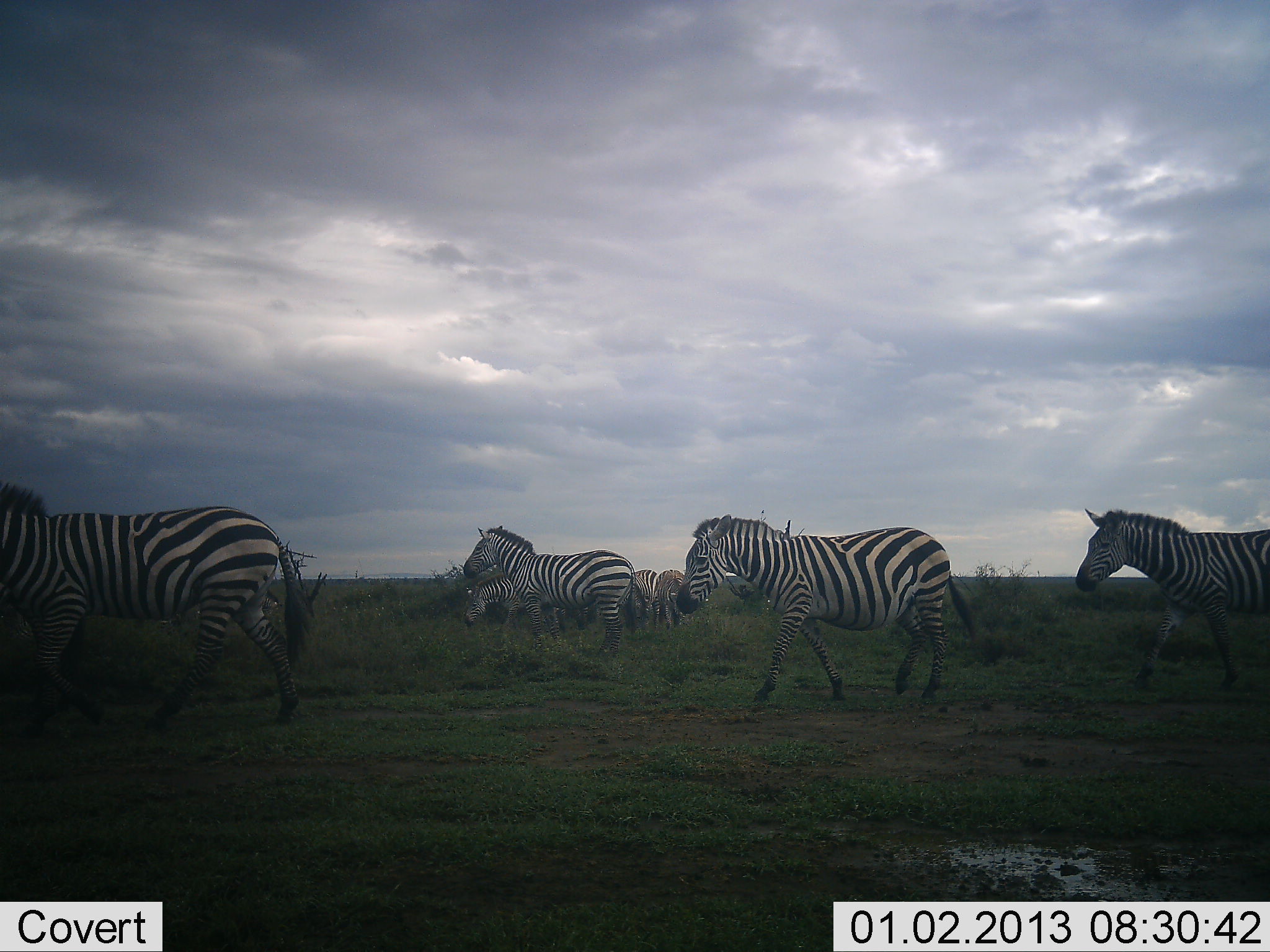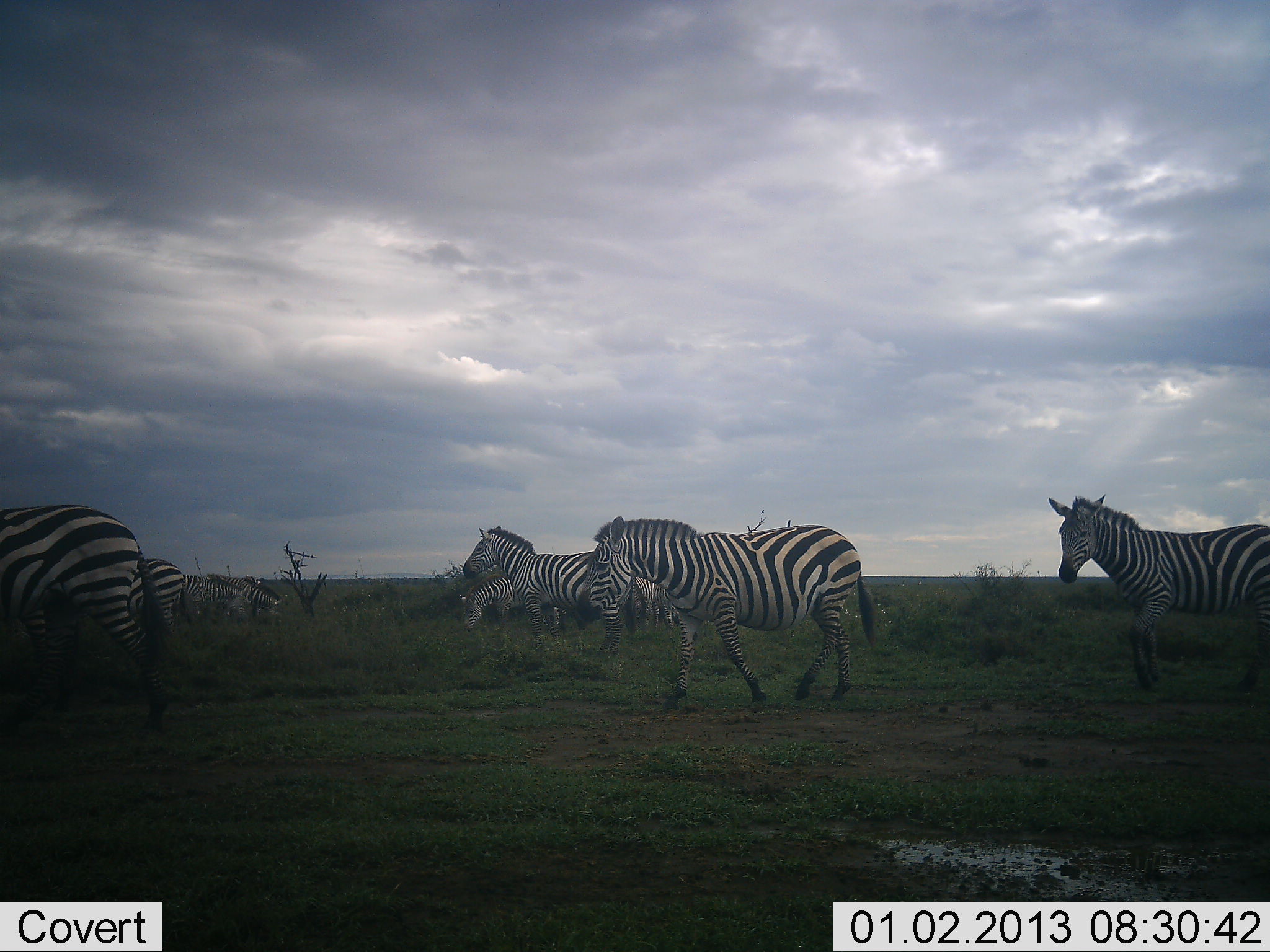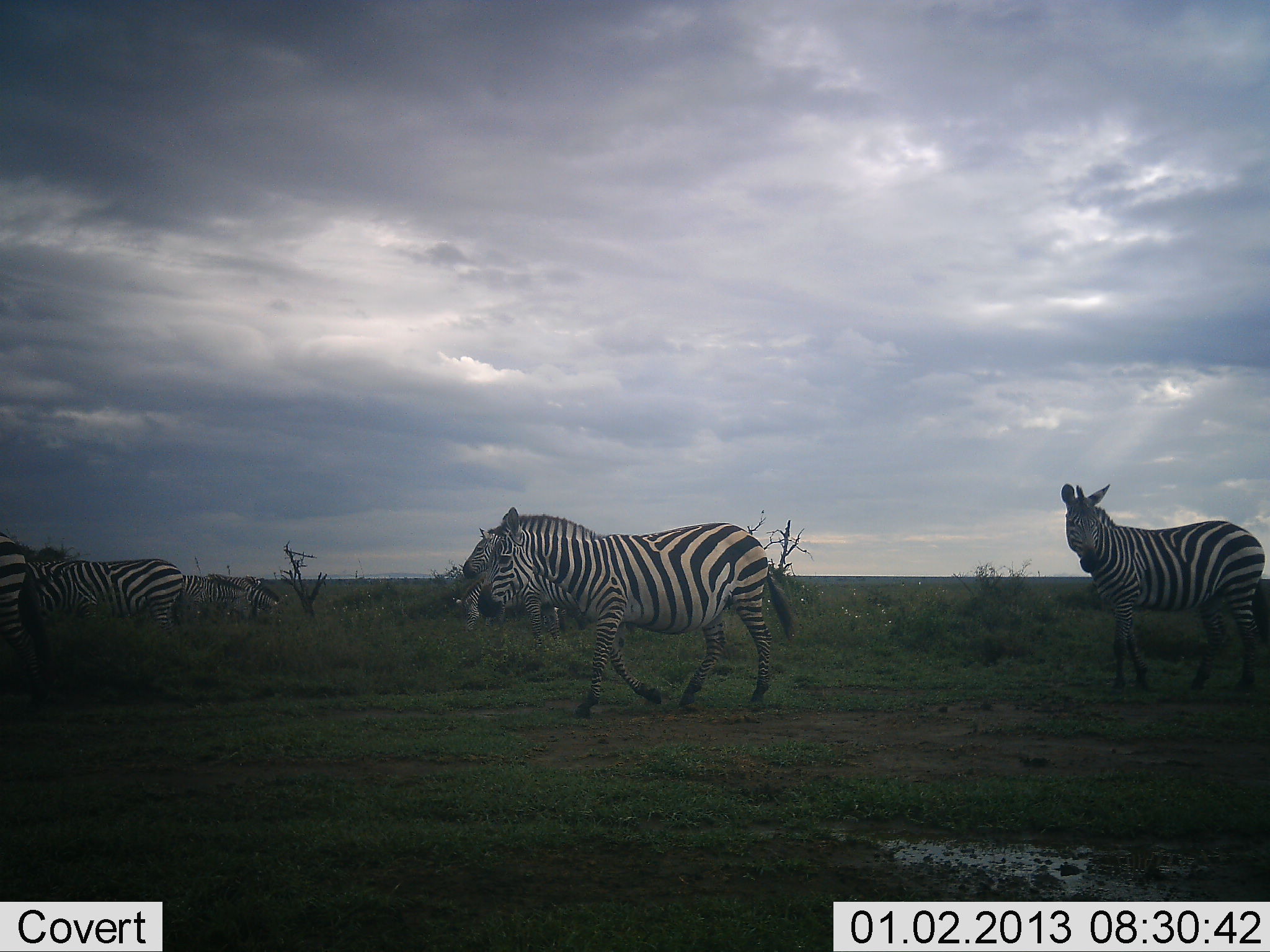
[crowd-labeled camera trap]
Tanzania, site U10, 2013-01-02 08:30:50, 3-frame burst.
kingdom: Animalia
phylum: Chordata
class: Mammalia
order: Perissodactyla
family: Equidae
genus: Equus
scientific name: Equus quagga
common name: plains zebra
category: zebra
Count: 10.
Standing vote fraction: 50%.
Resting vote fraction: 20%.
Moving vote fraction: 80%.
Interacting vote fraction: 0%.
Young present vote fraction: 0%.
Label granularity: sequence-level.